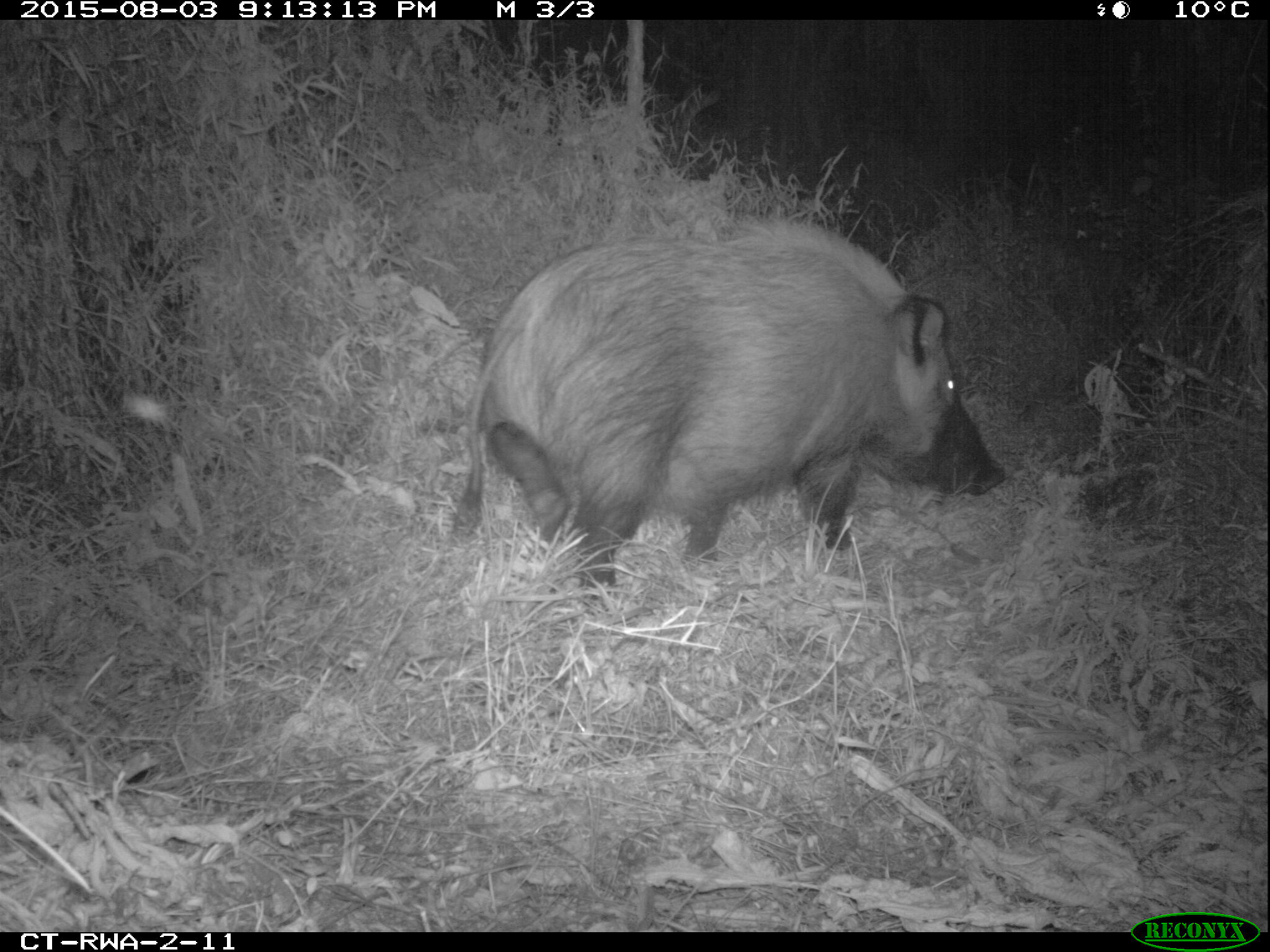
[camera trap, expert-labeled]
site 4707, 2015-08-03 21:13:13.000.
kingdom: Animalia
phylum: Chordata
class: Mammalia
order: Artiodactyla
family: Suidae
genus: Potamochoerus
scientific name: Potamochoerus larvatus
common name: bushpig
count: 1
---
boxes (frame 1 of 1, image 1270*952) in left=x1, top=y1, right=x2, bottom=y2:
potamochoerus larvatus: left=452, top=216, right=1009, bottom=599